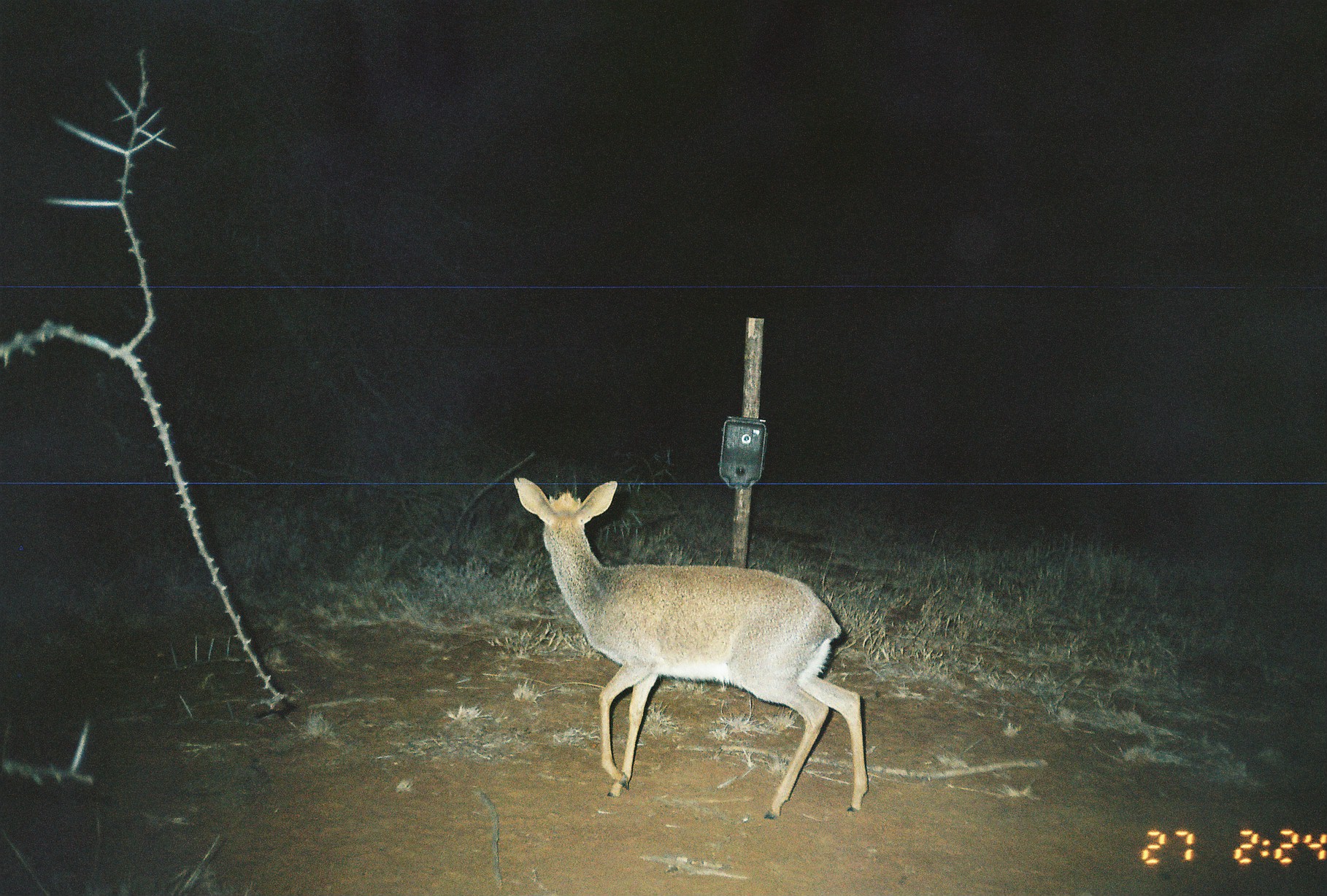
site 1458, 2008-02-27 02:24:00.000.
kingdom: Animalia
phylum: Chordata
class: Mammalia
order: Artiodactyla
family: Bovidae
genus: Madoqua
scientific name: Madoqua guentheri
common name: günther's dik-dik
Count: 1.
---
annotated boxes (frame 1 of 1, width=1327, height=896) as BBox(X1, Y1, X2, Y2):
madoqua guentheri: BBox(513, 478, 867, 821)